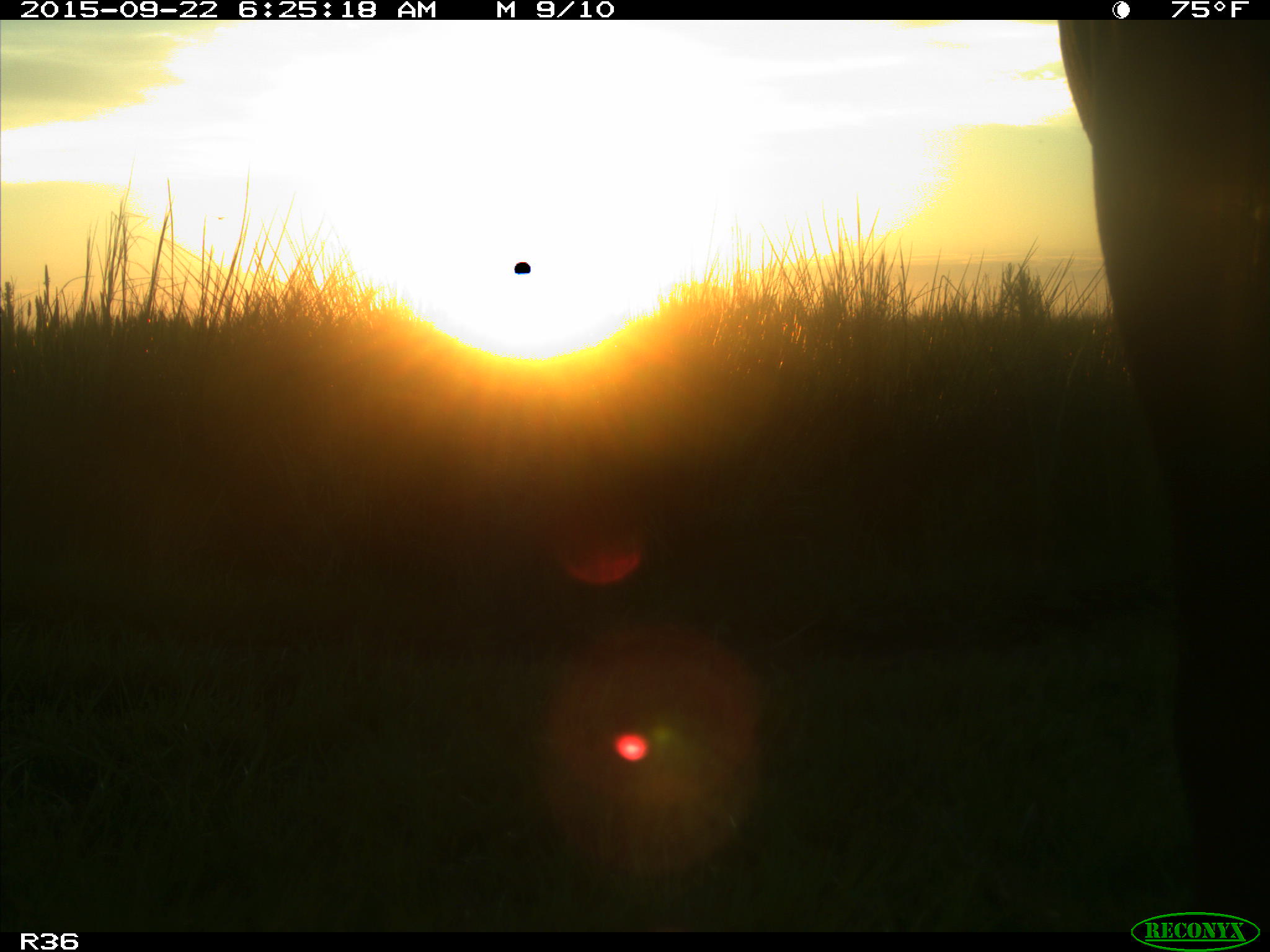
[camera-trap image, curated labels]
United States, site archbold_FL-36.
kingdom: Animalia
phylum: Chordata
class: Mammalia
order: Artiodactyla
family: Bovidae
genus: Bos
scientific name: Bos taurus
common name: domestic cow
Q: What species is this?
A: Bos taurus (domestic cow).